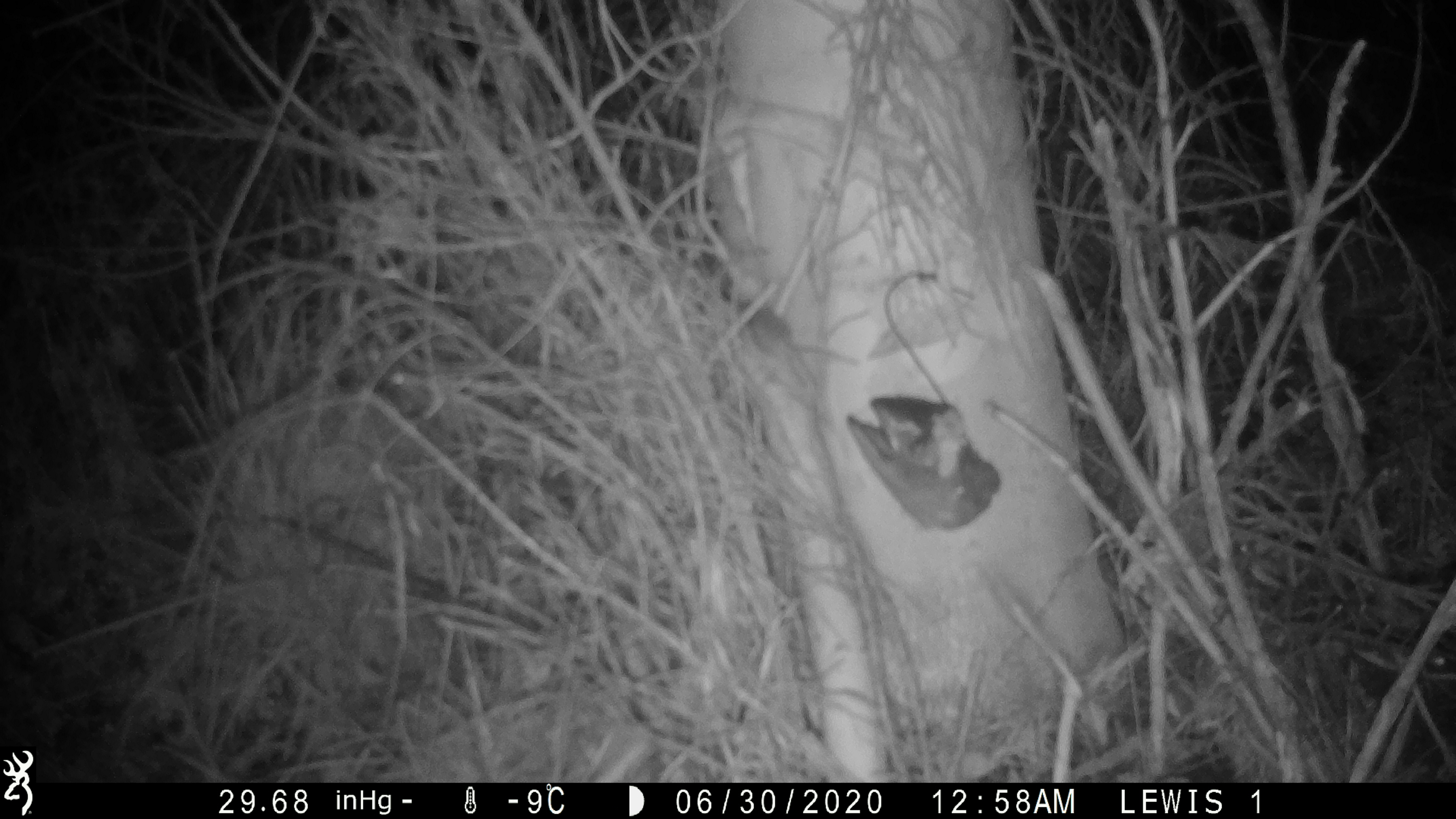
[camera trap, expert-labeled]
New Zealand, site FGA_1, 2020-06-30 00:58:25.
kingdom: Animalia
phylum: Chordata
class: Mammalia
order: Rodentia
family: Muridae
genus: Mus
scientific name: Mus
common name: mouse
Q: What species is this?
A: Mouse (Mus).